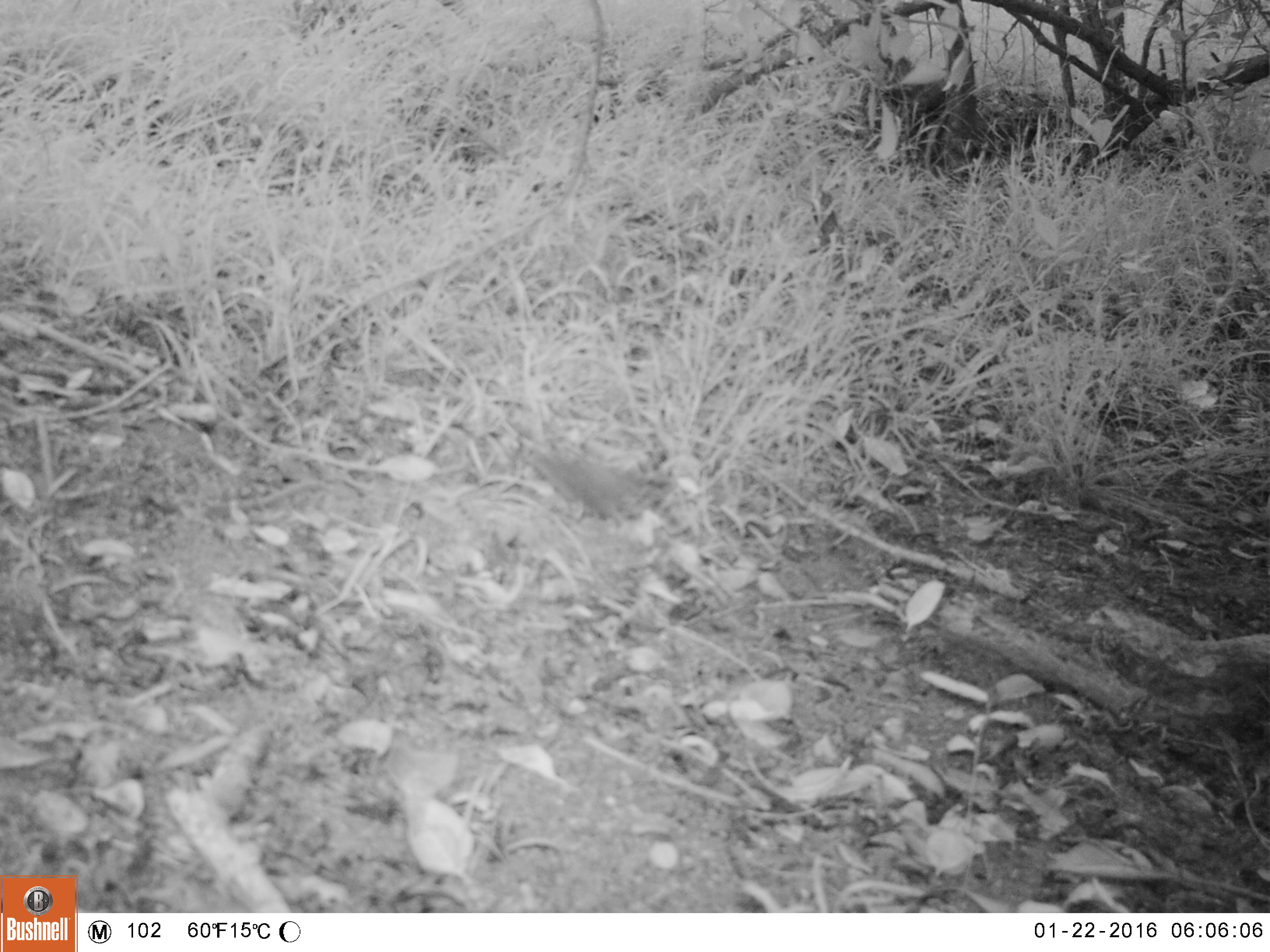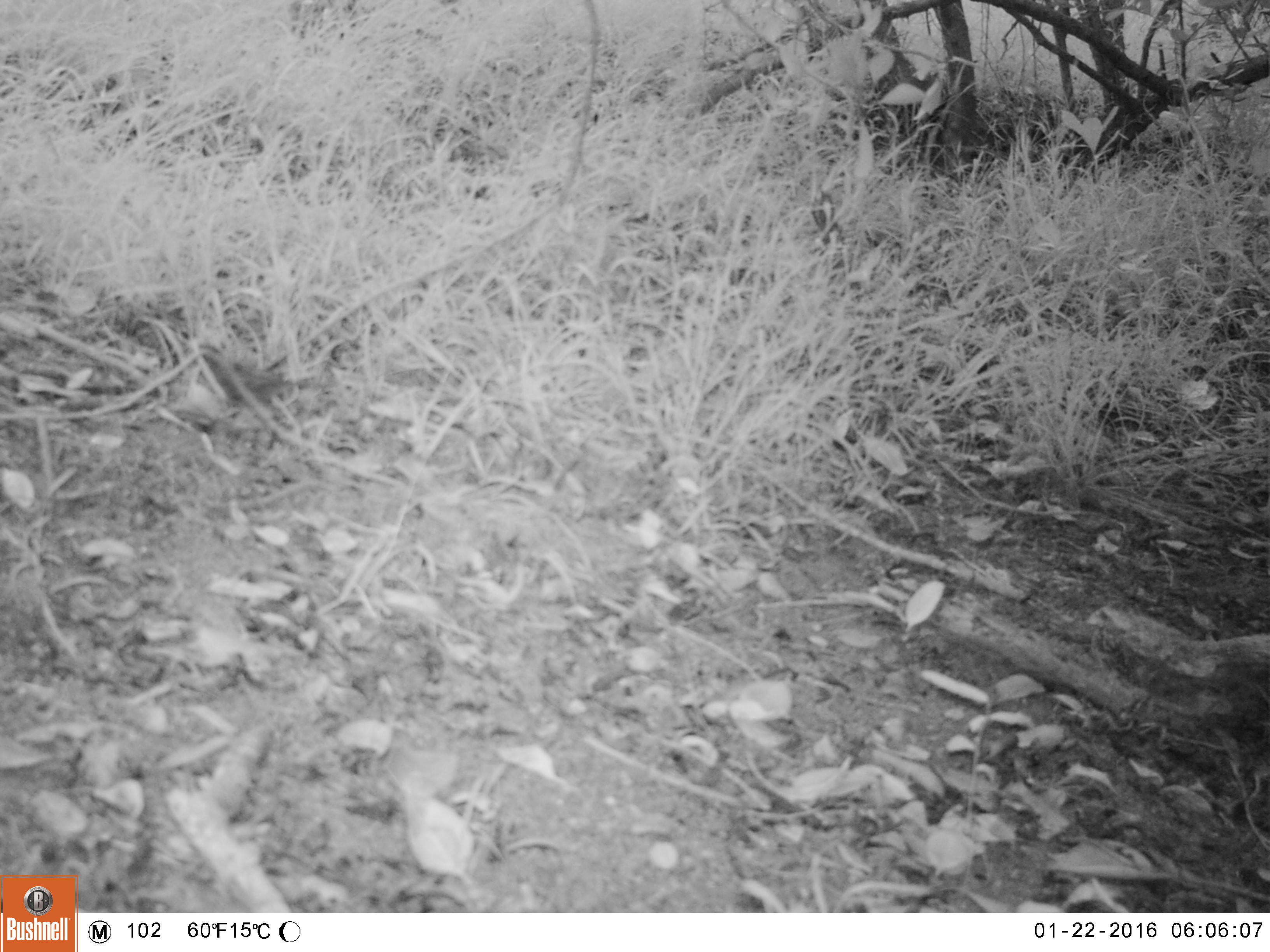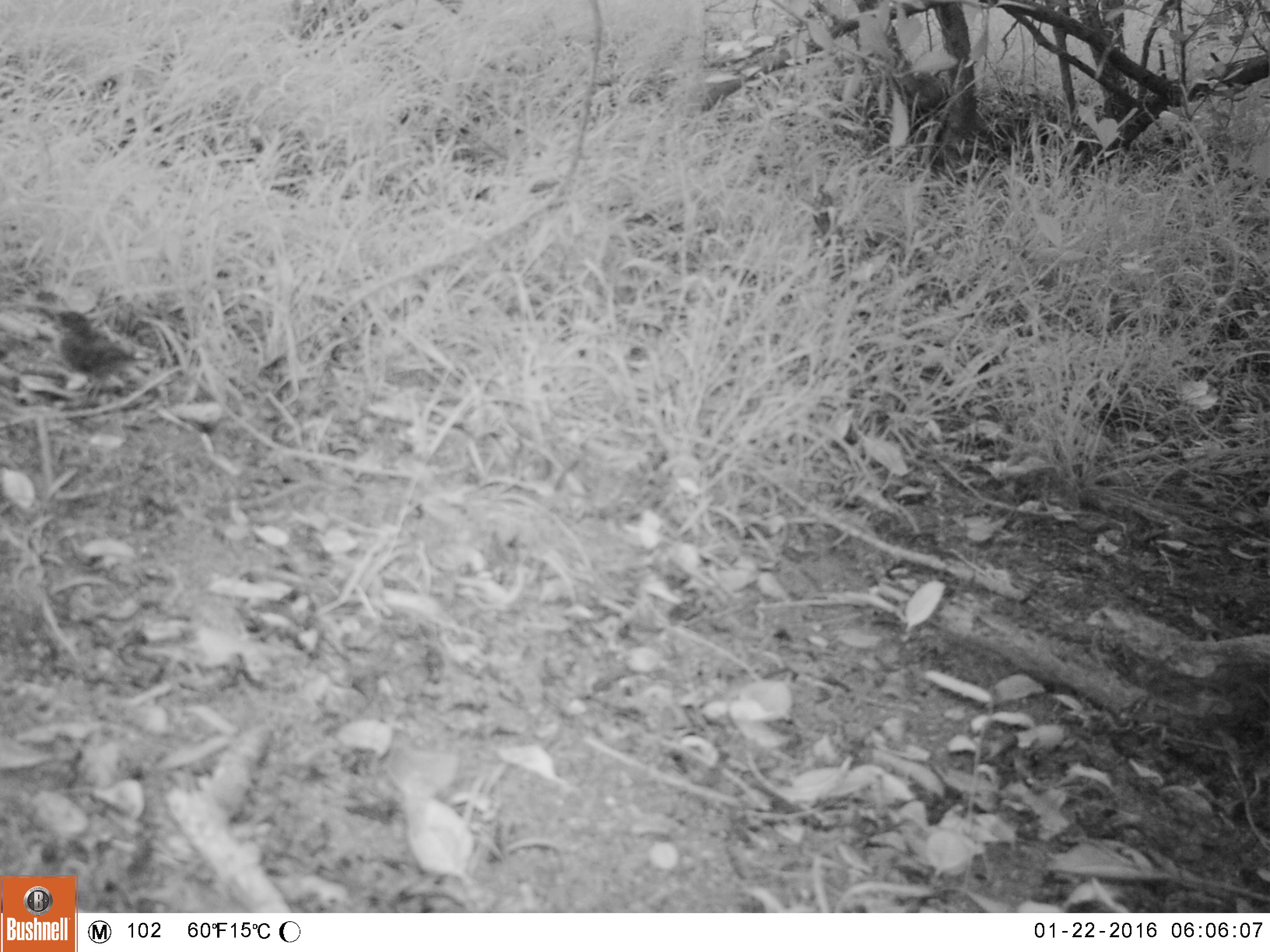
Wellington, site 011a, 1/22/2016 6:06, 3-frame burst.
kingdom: Animalia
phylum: Chordata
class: Aves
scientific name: Aves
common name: bird